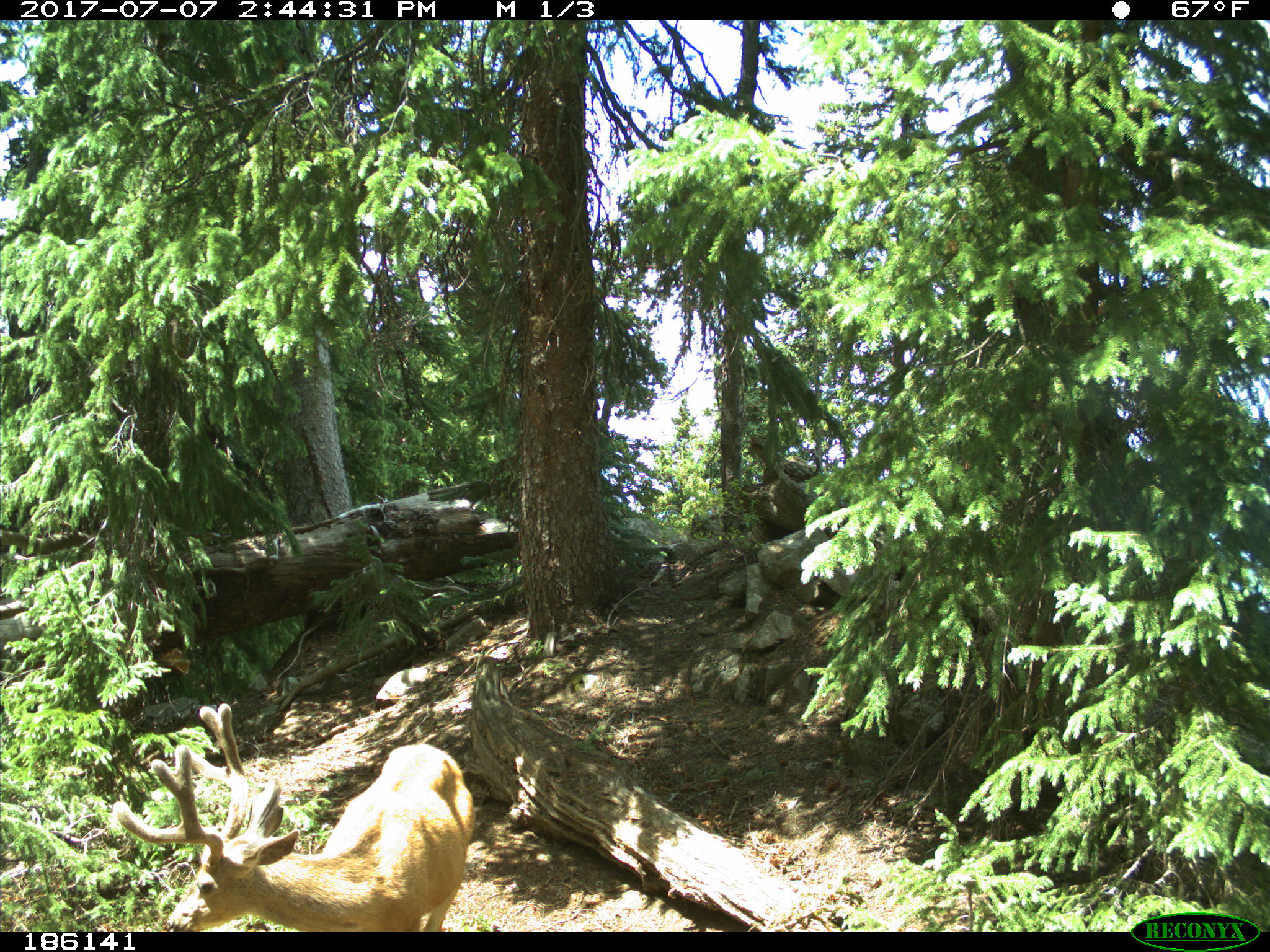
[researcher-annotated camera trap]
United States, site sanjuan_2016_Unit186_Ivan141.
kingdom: Animalia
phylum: Chordata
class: Mammalia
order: Artiodactyla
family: Cervidae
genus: Odocoileus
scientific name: Odocoileus hemionus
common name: mule deer